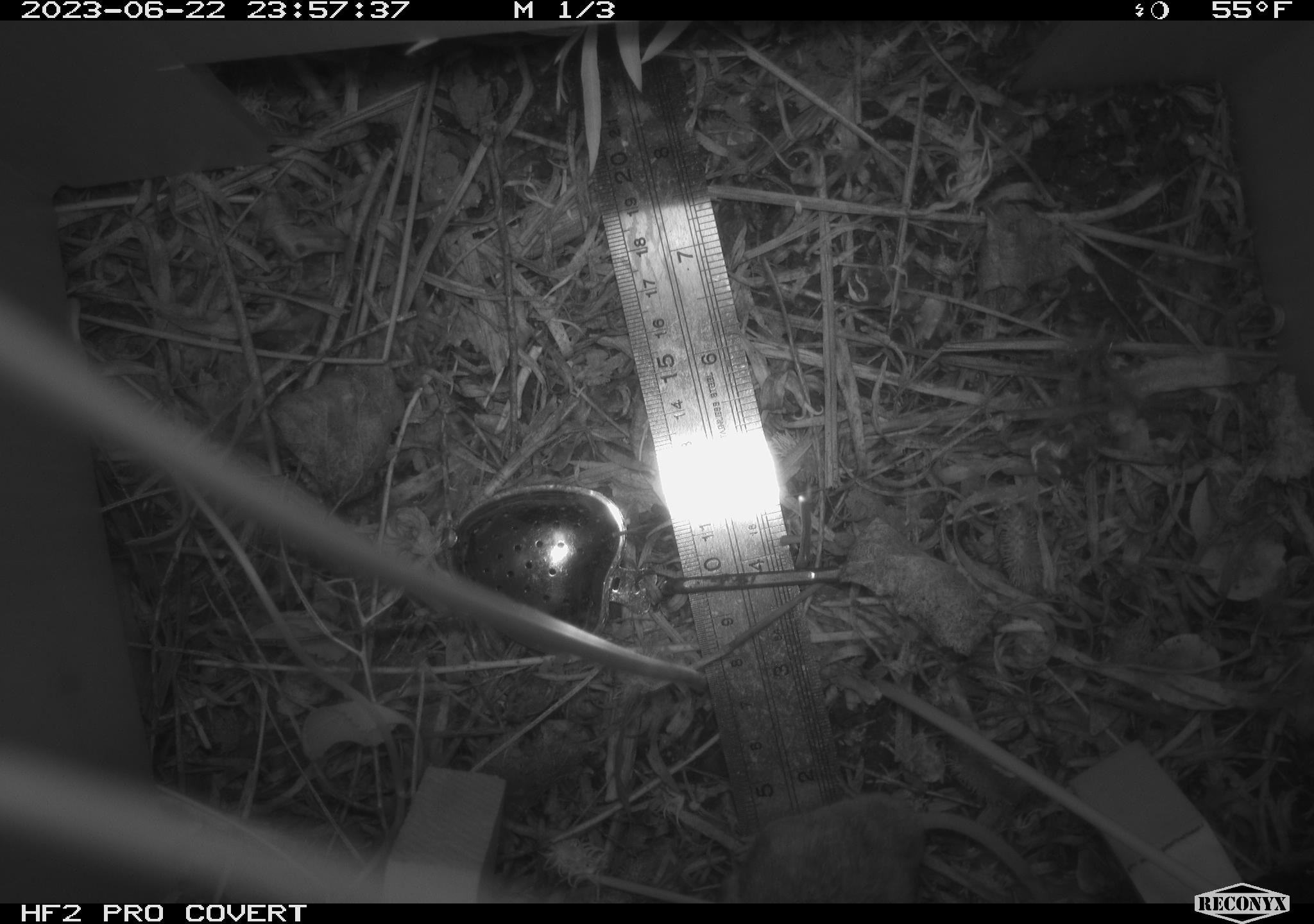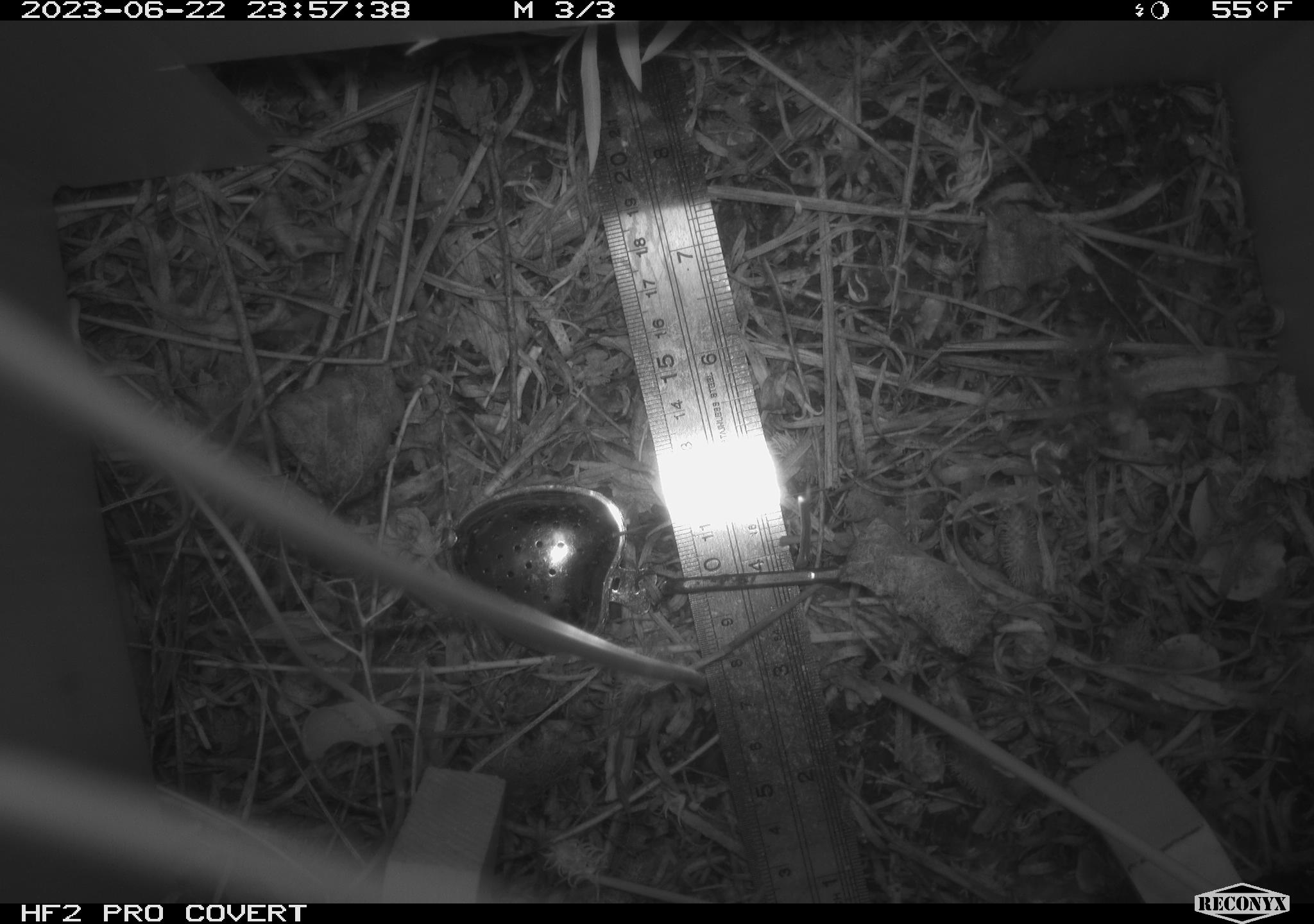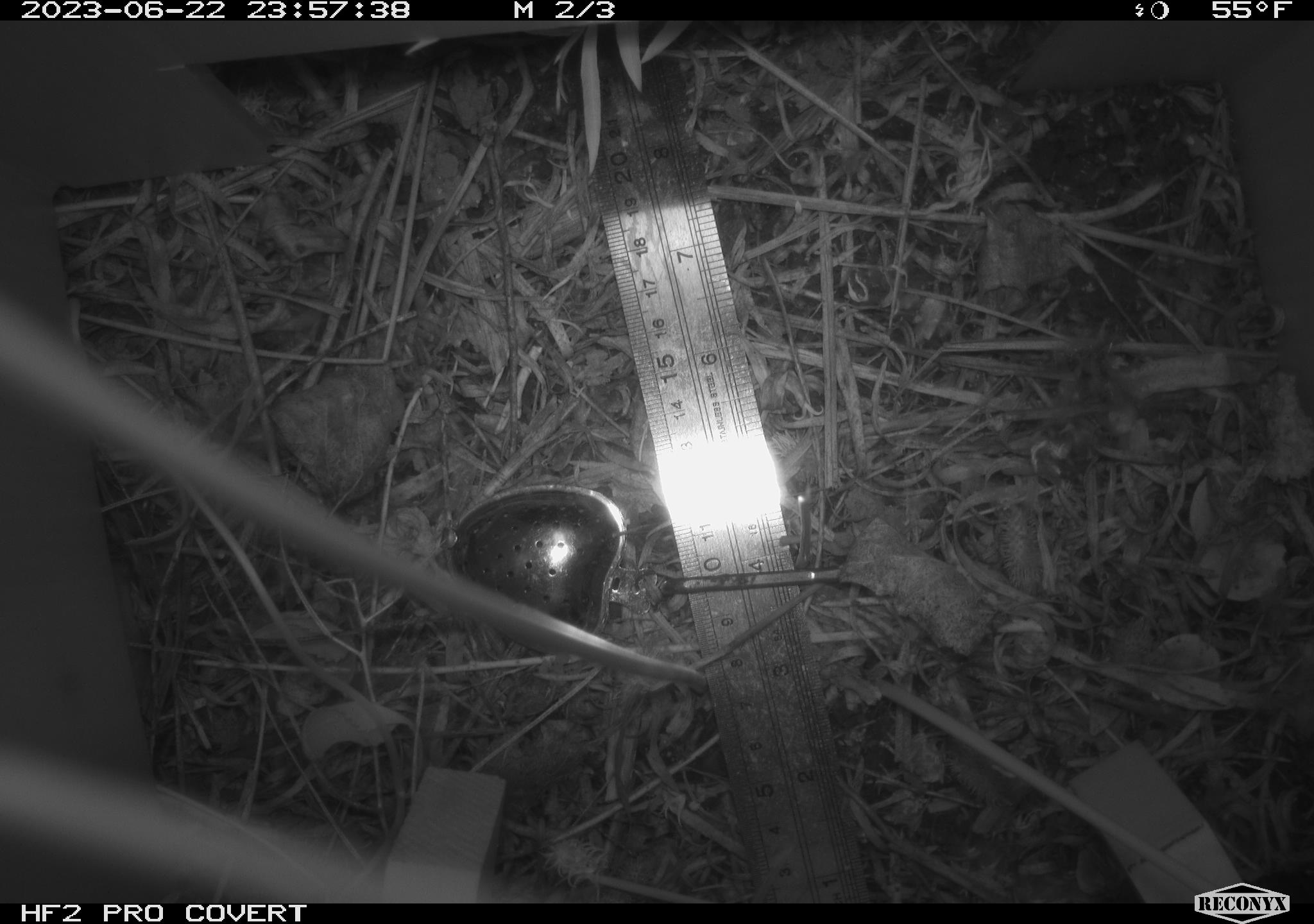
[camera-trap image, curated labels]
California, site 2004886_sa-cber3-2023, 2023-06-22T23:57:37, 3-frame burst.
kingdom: Animalia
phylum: Chordata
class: Mammalia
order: Rodentia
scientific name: Rodentia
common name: mouse species